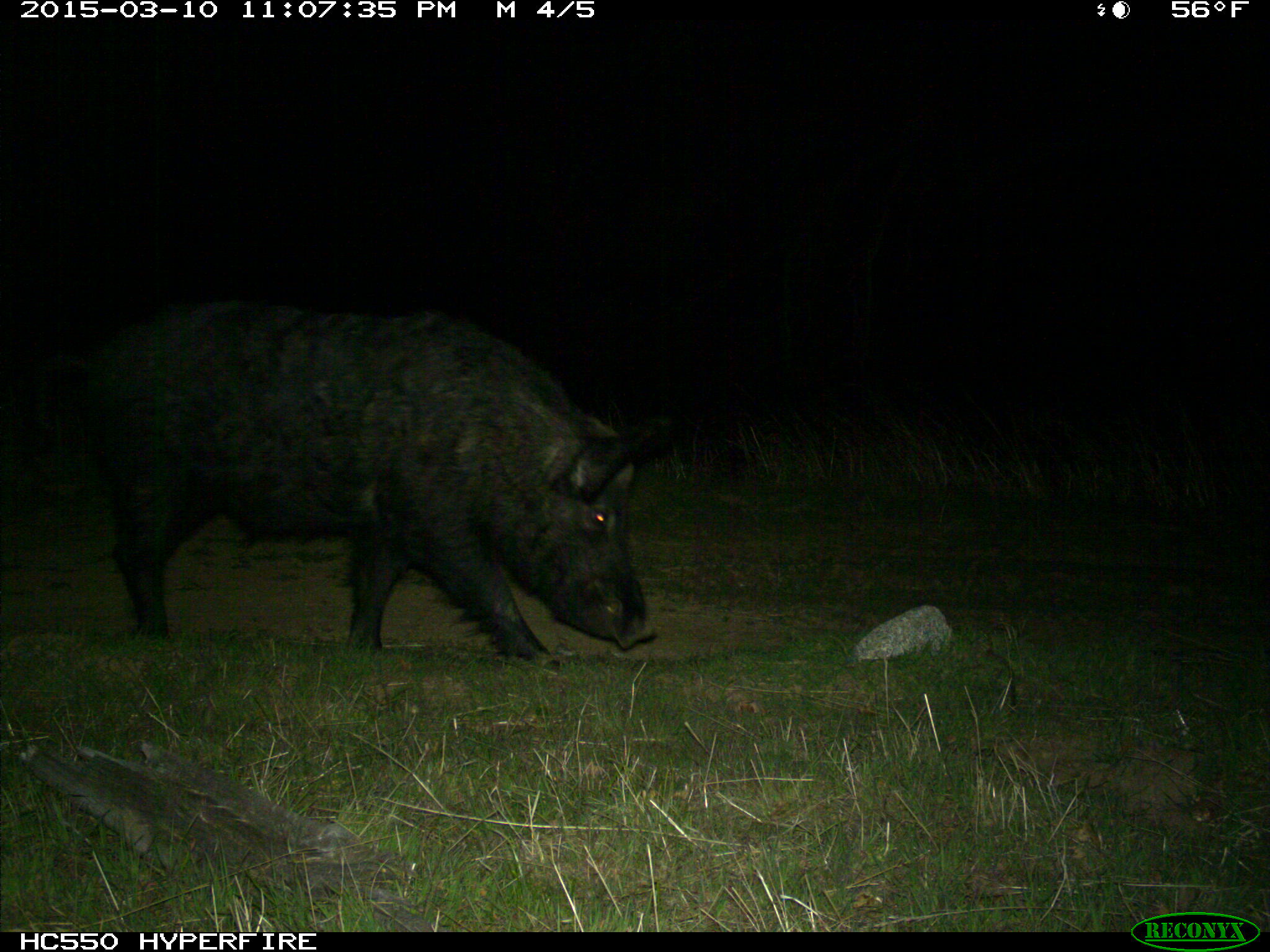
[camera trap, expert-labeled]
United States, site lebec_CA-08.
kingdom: Animalia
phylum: Chordata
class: Mammalia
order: Artiodactyla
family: Suidae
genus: Sus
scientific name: Sus scrofa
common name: wild boar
Sus scrofa (wild boar).